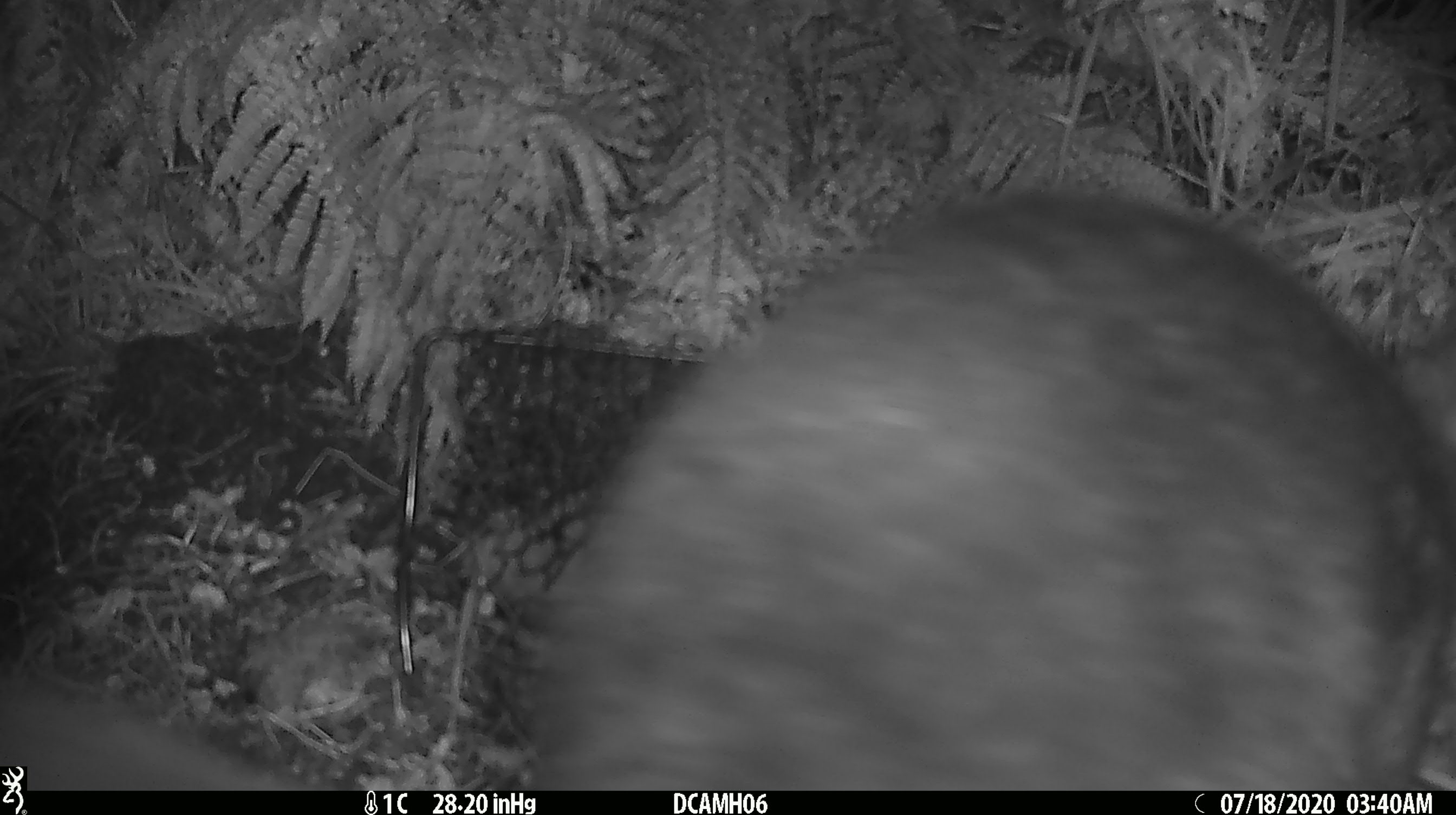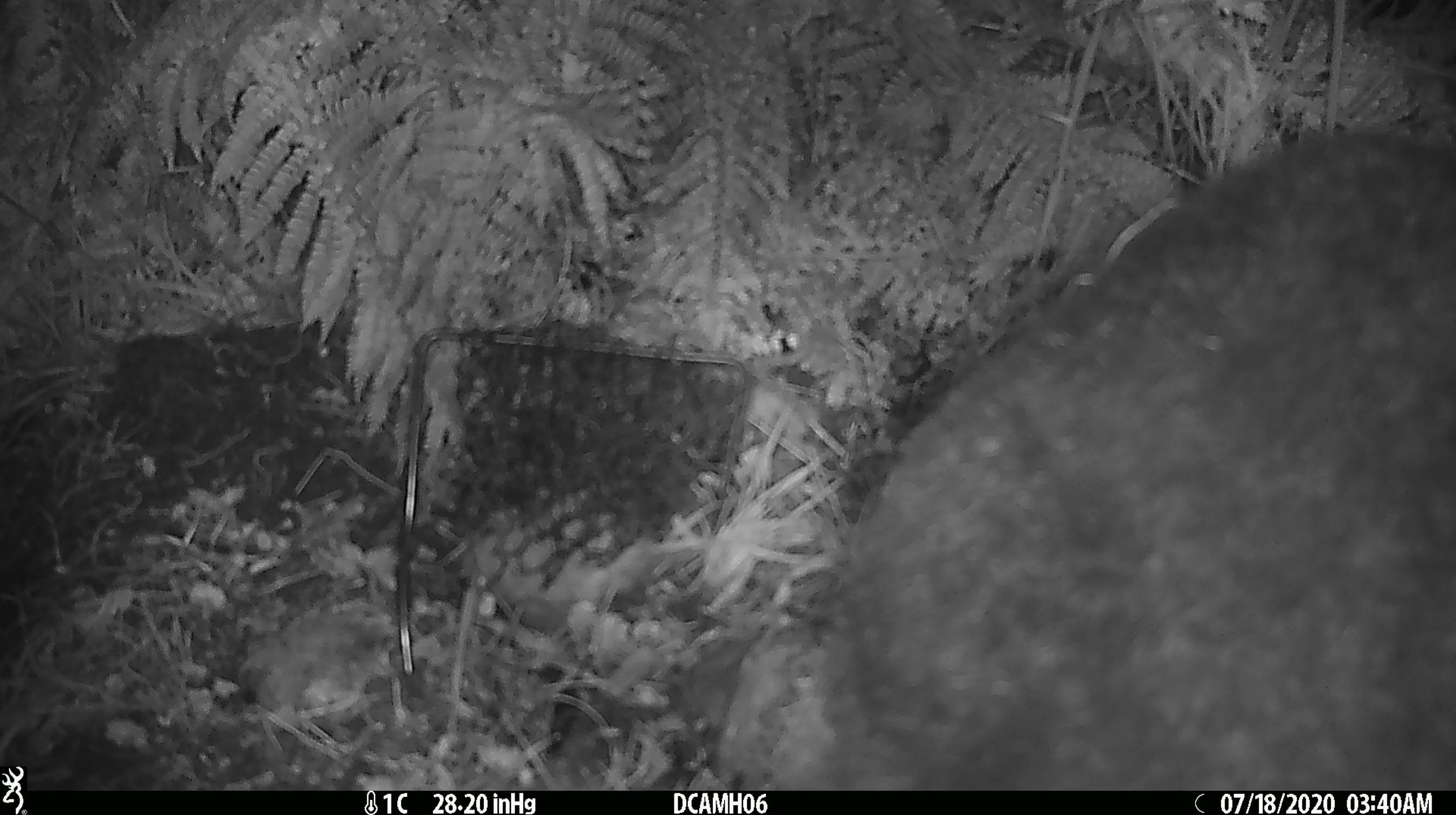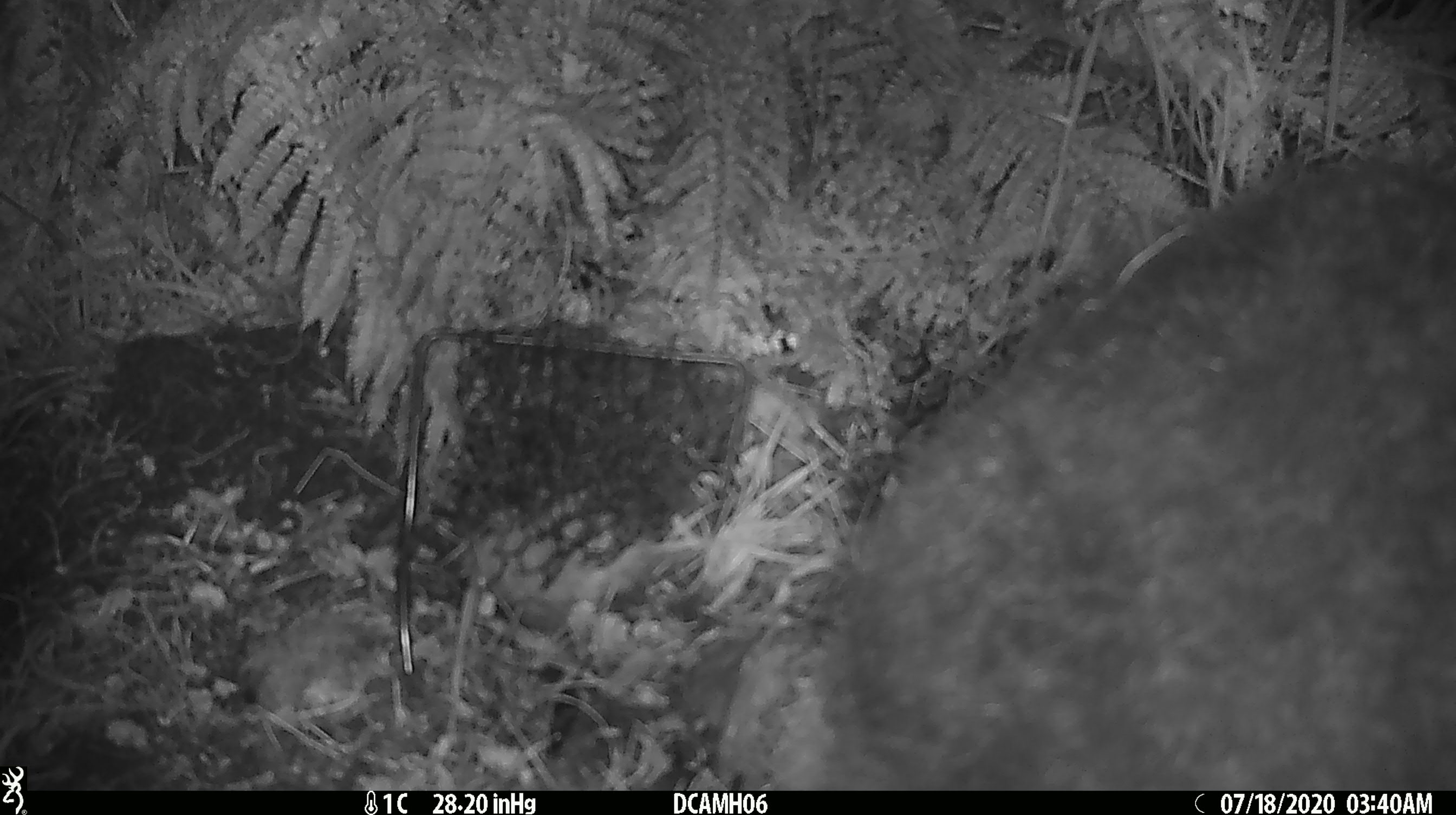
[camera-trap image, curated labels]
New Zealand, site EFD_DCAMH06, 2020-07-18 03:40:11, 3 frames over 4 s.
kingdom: Animalia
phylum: Chordata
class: Mammalia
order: Diprotodontia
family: Phalangeridae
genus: Trichosurus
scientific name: Trichosurus vulpecula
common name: common brushtail possum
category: possum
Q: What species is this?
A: Possum (common brushtail possum) (Trichosurus vulpecula).